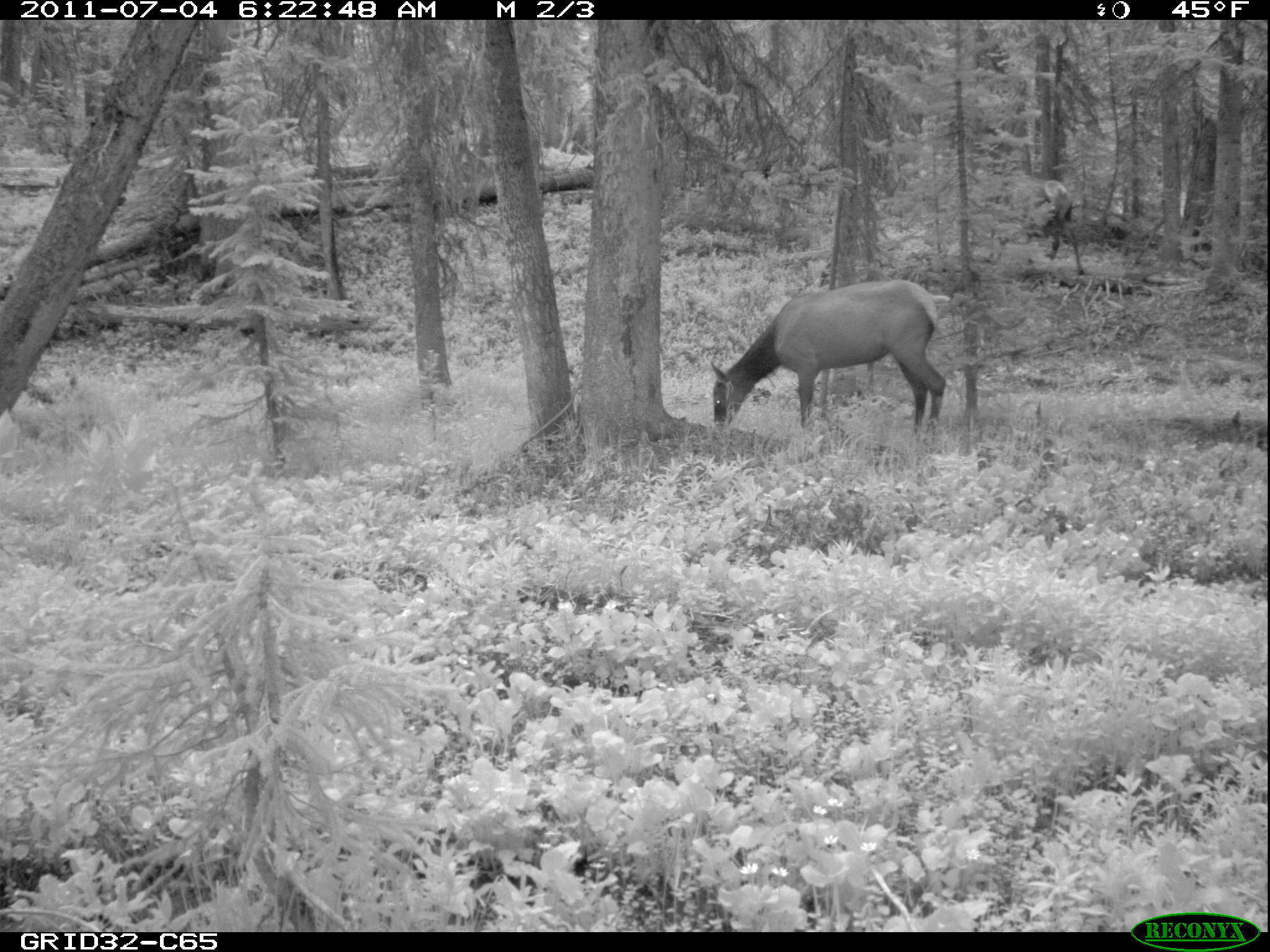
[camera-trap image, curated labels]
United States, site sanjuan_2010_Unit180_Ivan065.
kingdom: Animalia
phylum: Chordata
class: Mammalia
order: Artiodactyla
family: Cervidae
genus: Cervus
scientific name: Cervus elaphus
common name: red deer